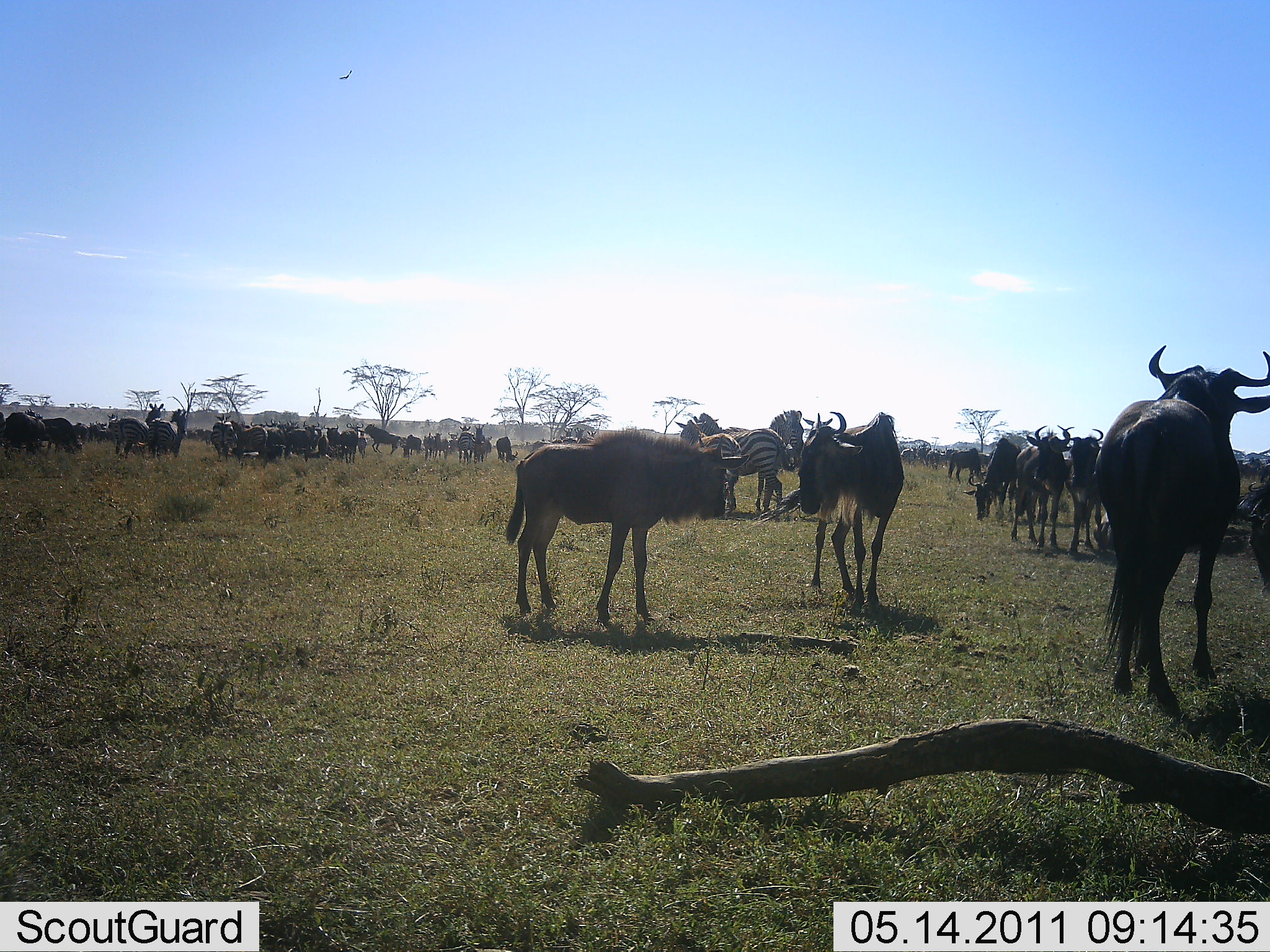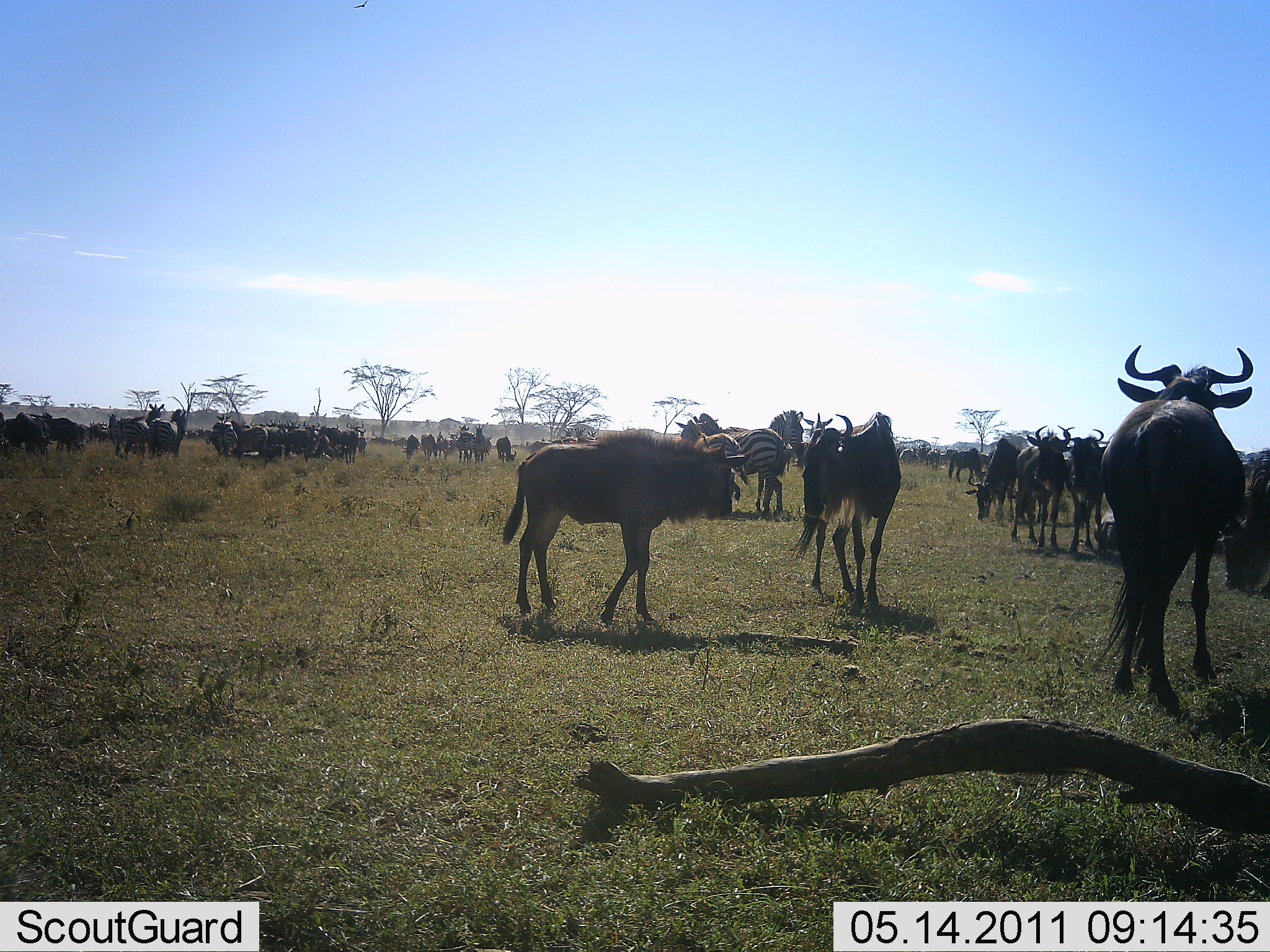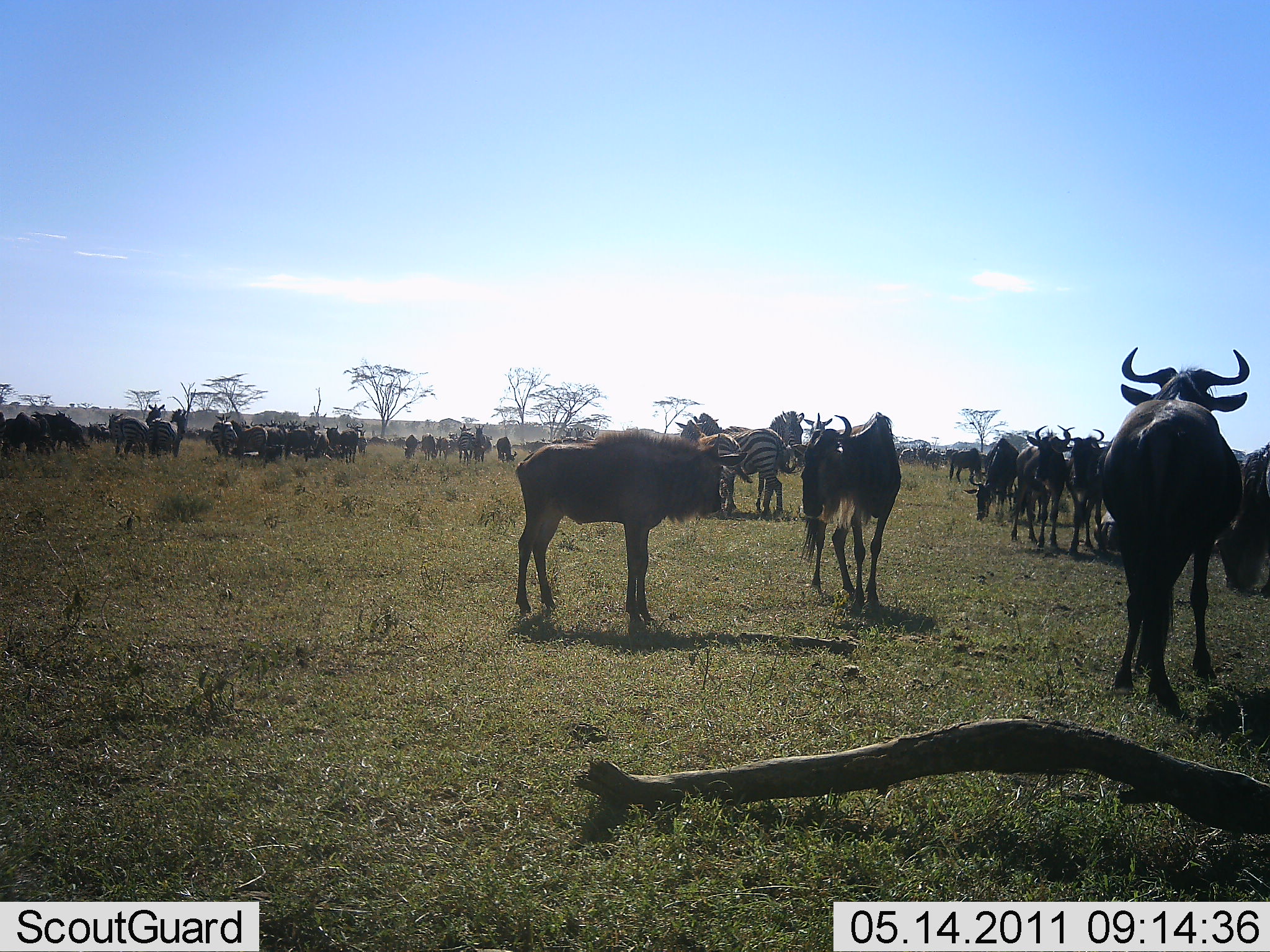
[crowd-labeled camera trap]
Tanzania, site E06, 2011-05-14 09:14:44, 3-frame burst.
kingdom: Animalia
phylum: Chordata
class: Mammalia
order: Artiodactyla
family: Bovidae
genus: Connochaetes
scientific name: Connochaetes taurinus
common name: blue wildebeest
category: wildebeest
Wildebeest (blue wildebeest) (Connochaetes taurinus), count 11-50. Behavior (volunteer vote fractions): standing 87%, resting 7%, moving 20%, interacting 40%. Young present (vote fraction): 7%. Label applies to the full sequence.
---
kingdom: Animalia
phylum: Chordata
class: Mammalia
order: Perissodactyla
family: Equidae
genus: Equus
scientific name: Equus quagga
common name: plains zebra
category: zebra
Zebra (plains zebra) (Equus quagga), count 3. Behavior (volunteer vote fractions): standing 92%, resting 0%, moving 8%, interacting 8%. Young present (vote fraction): 0%. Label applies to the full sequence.